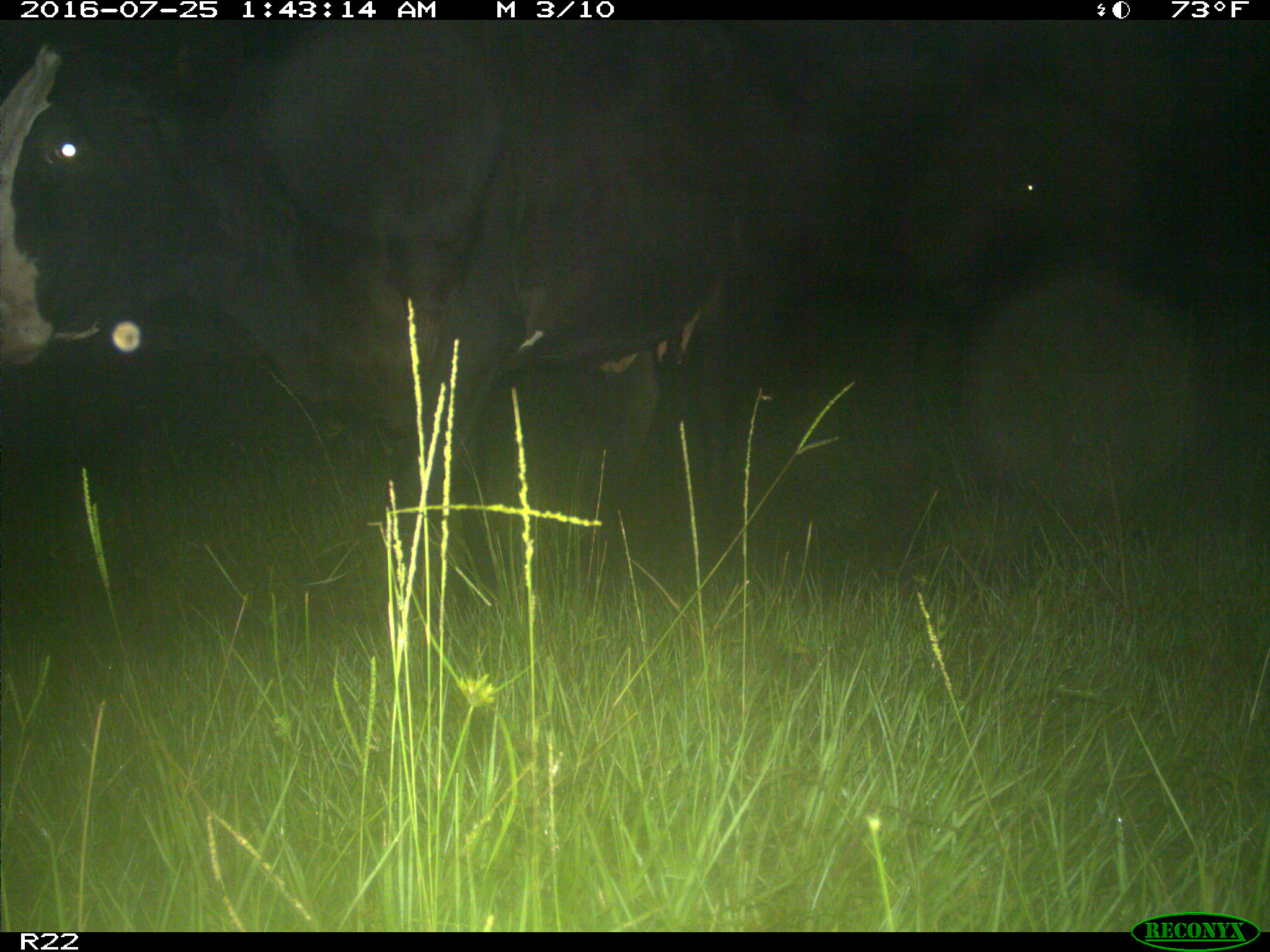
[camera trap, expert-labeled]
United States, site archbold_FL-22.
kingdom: Animalia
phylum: Chordata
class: Mammalia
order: Artiodactyla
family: Bovidae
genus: Bos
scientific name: Bos taurus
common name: domestic cow